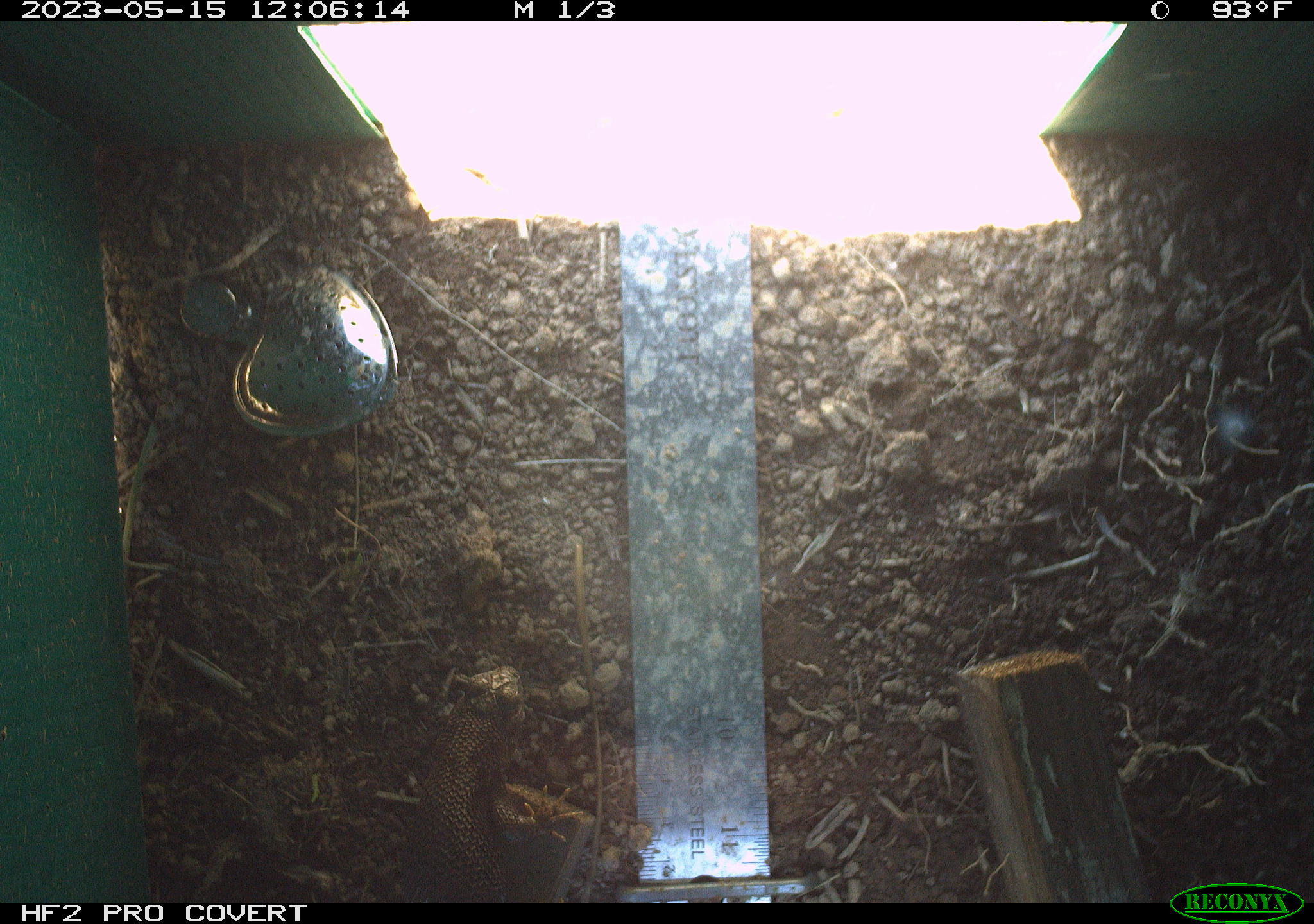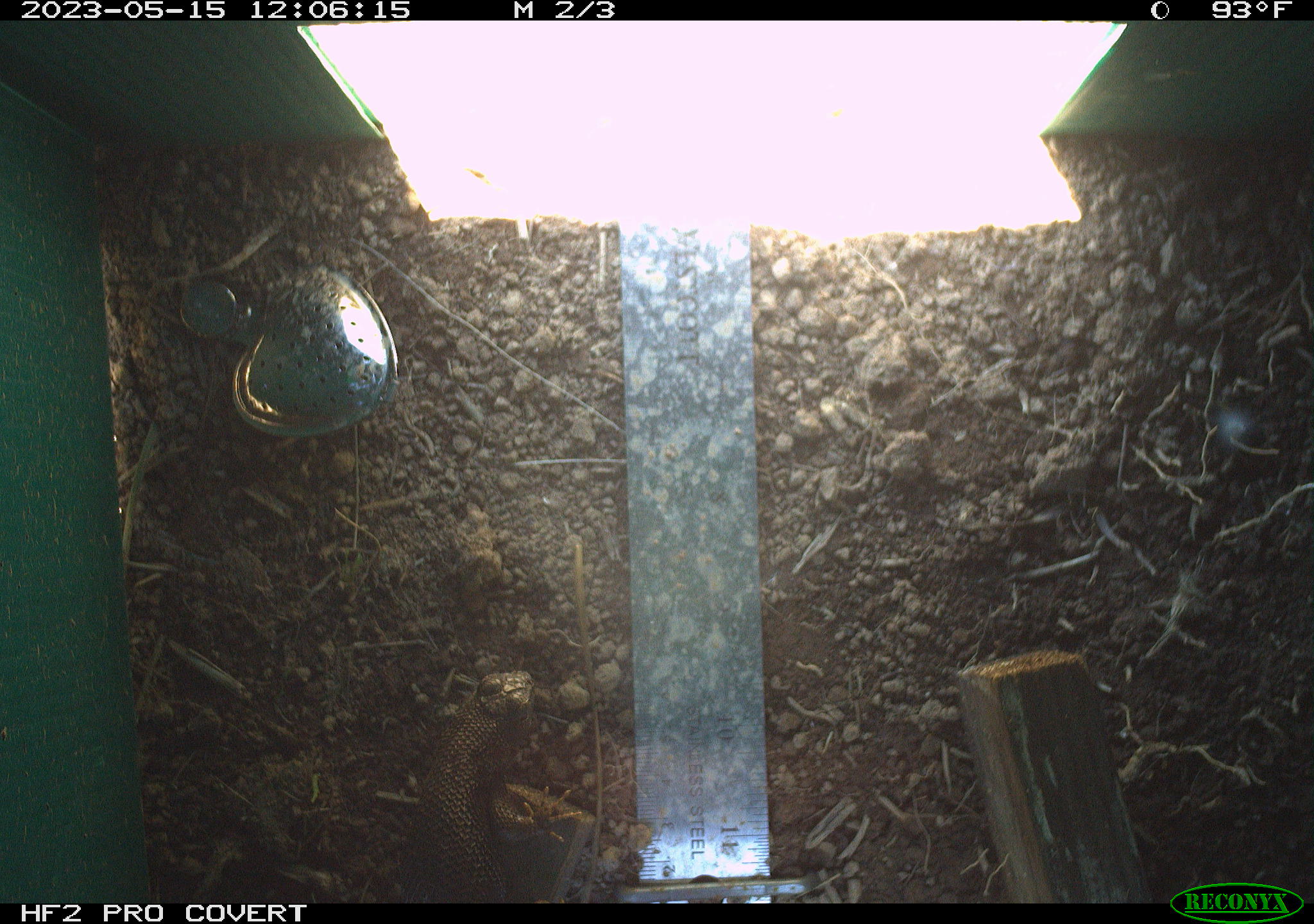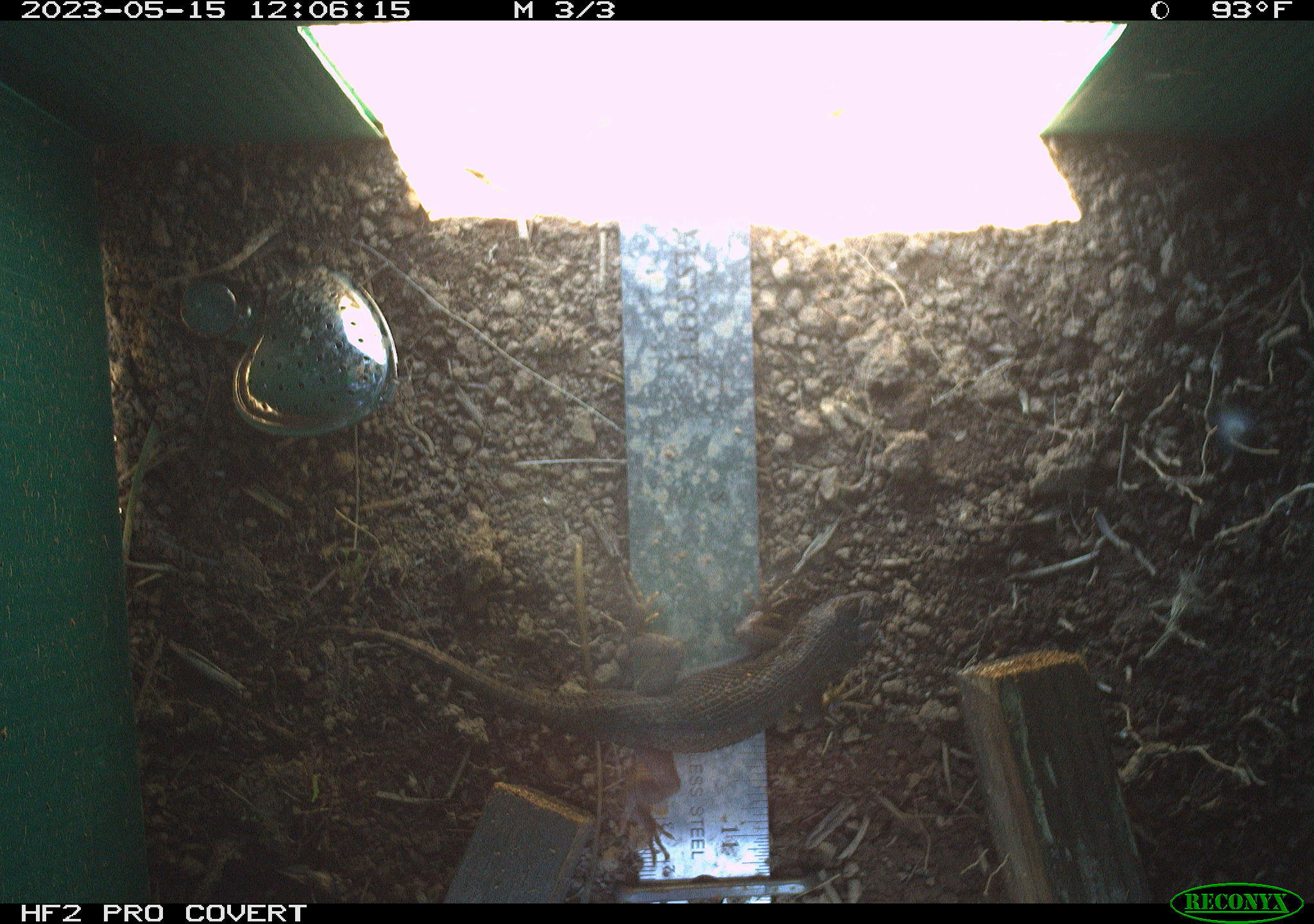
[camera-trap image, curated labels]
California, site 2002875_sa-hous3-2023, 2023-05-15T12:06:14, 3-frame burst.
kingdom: Animalia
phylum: Chordata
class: Reptilia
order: Squamata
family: Phrynosomatidae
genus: Sceloporus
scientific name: Sceloporus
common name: spiny lizards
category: sceloporus species